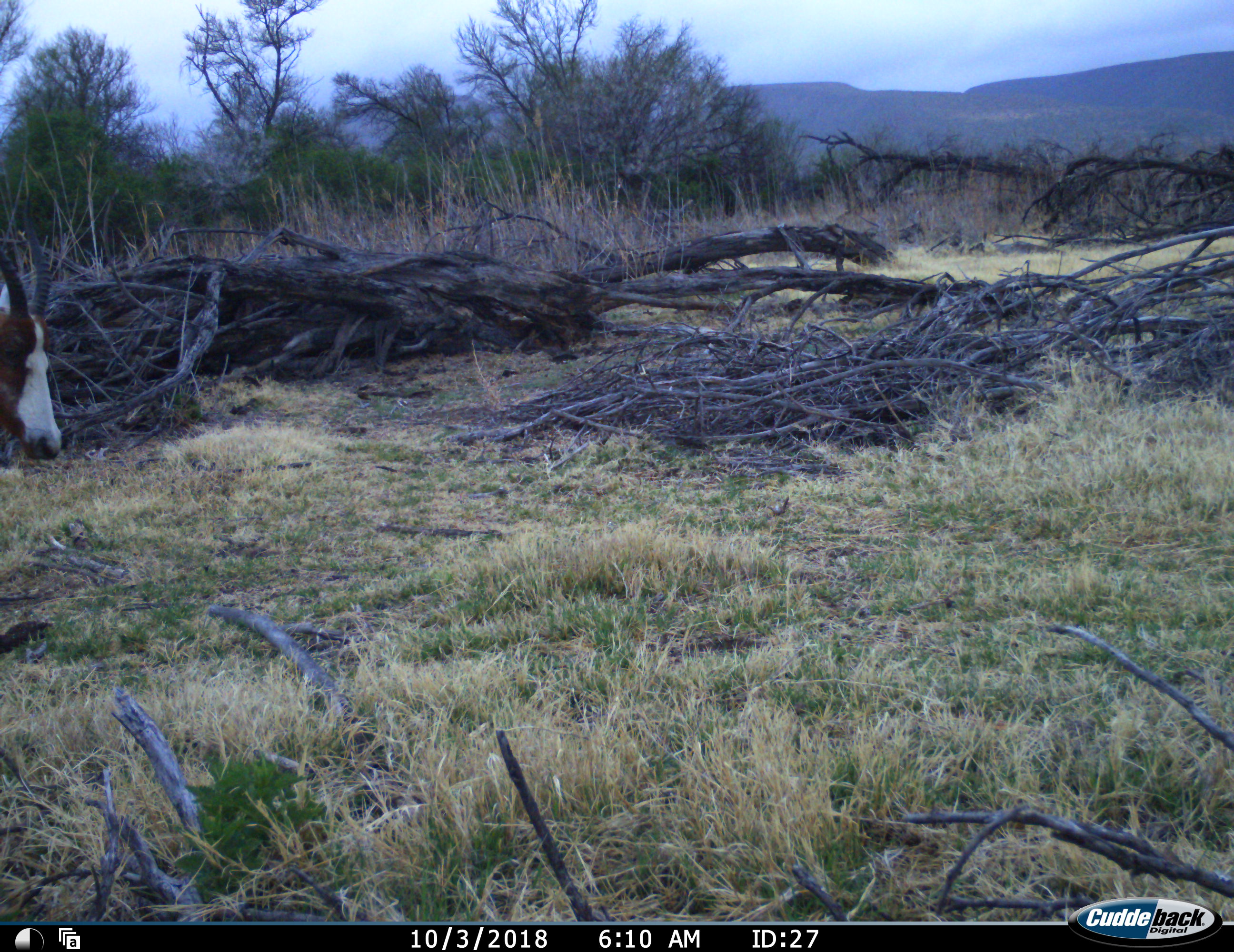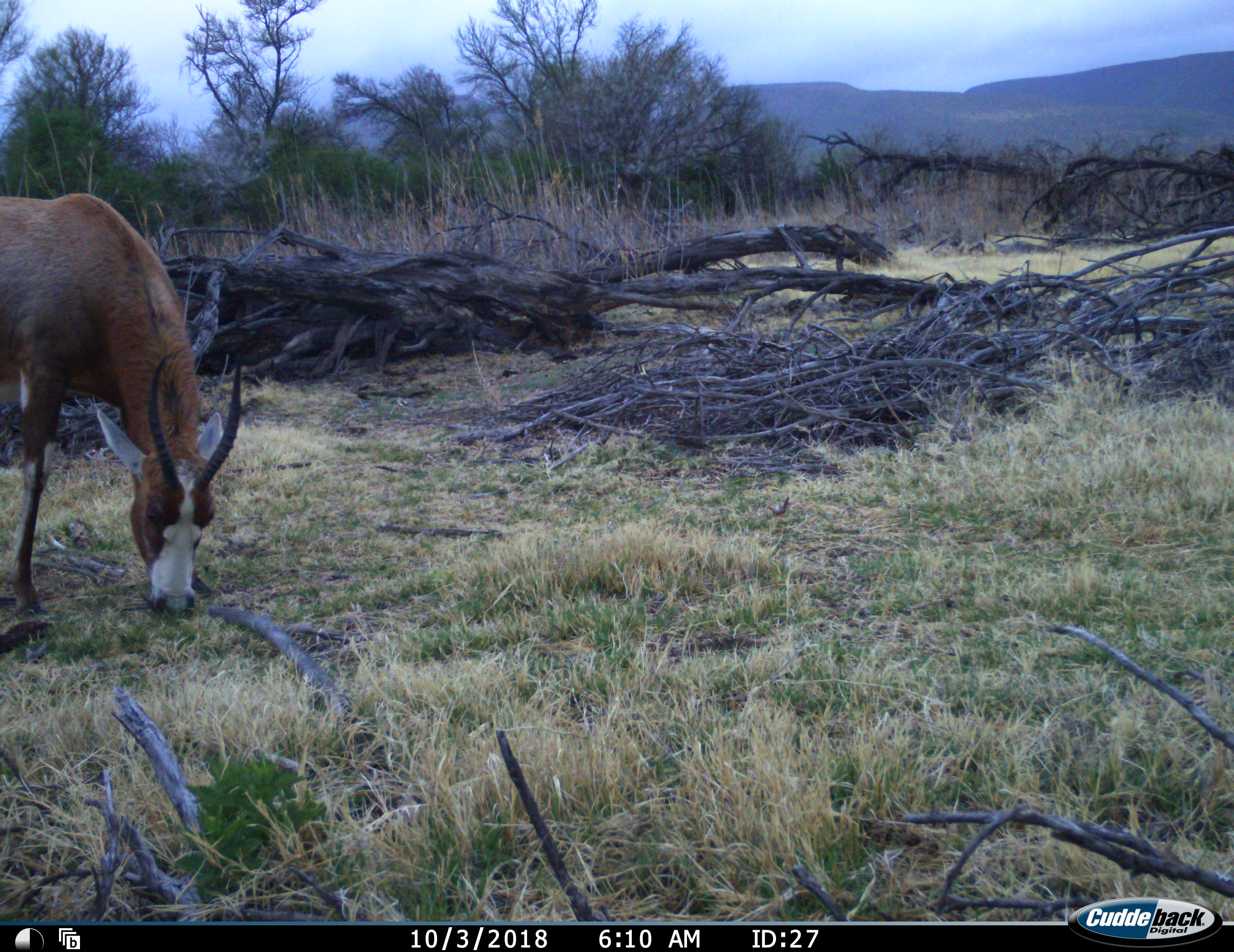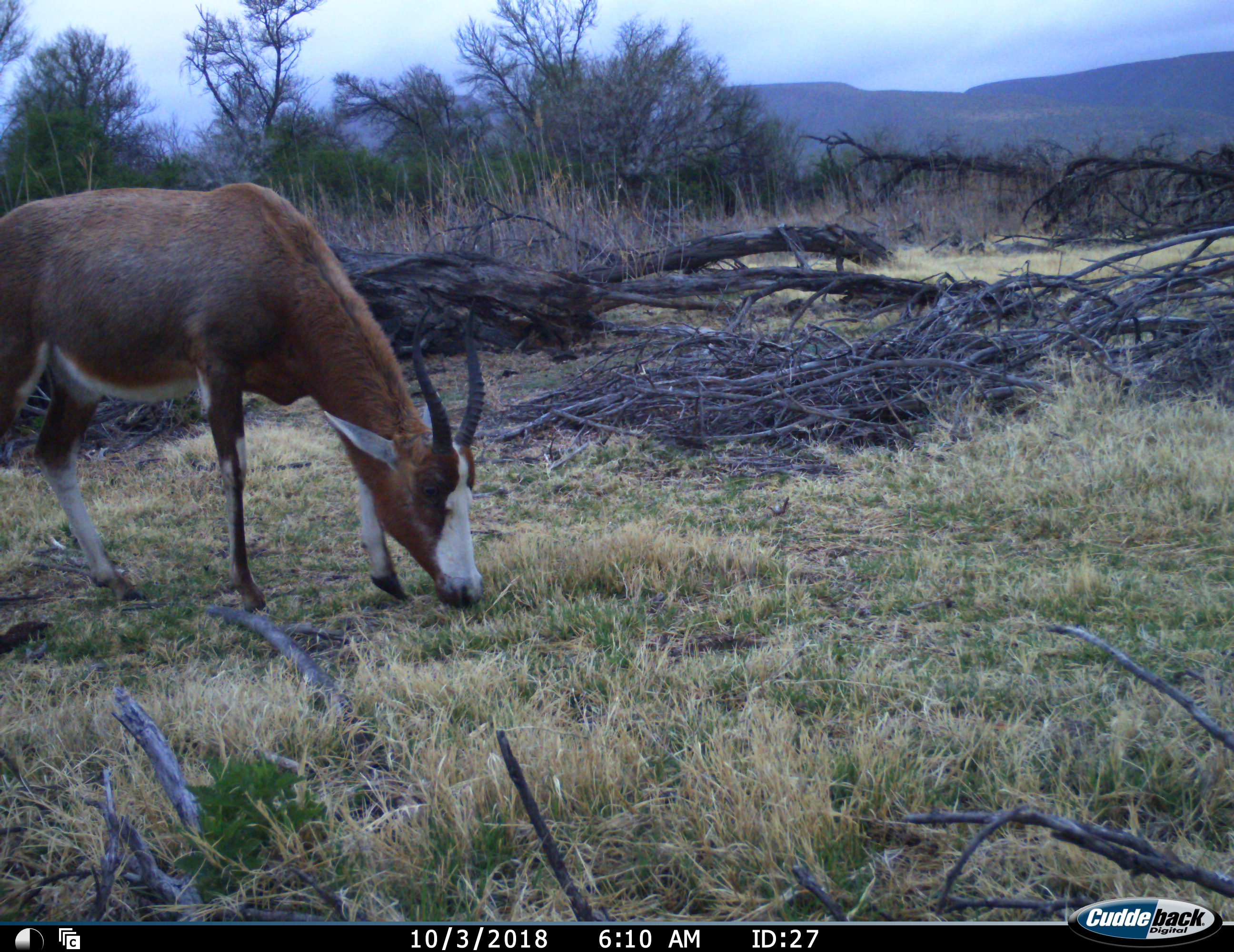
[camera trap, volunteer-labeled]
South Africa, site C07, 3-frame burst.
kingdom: Animalia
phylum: Chordata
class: Mammalia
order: Artiodactyla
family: Bovidae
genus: Damaliscus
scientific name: Damaliscus pygargus phillipsi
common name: blesbok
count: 1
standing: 0%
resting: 0%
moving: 70%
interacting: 0%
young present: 0%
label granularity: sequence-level